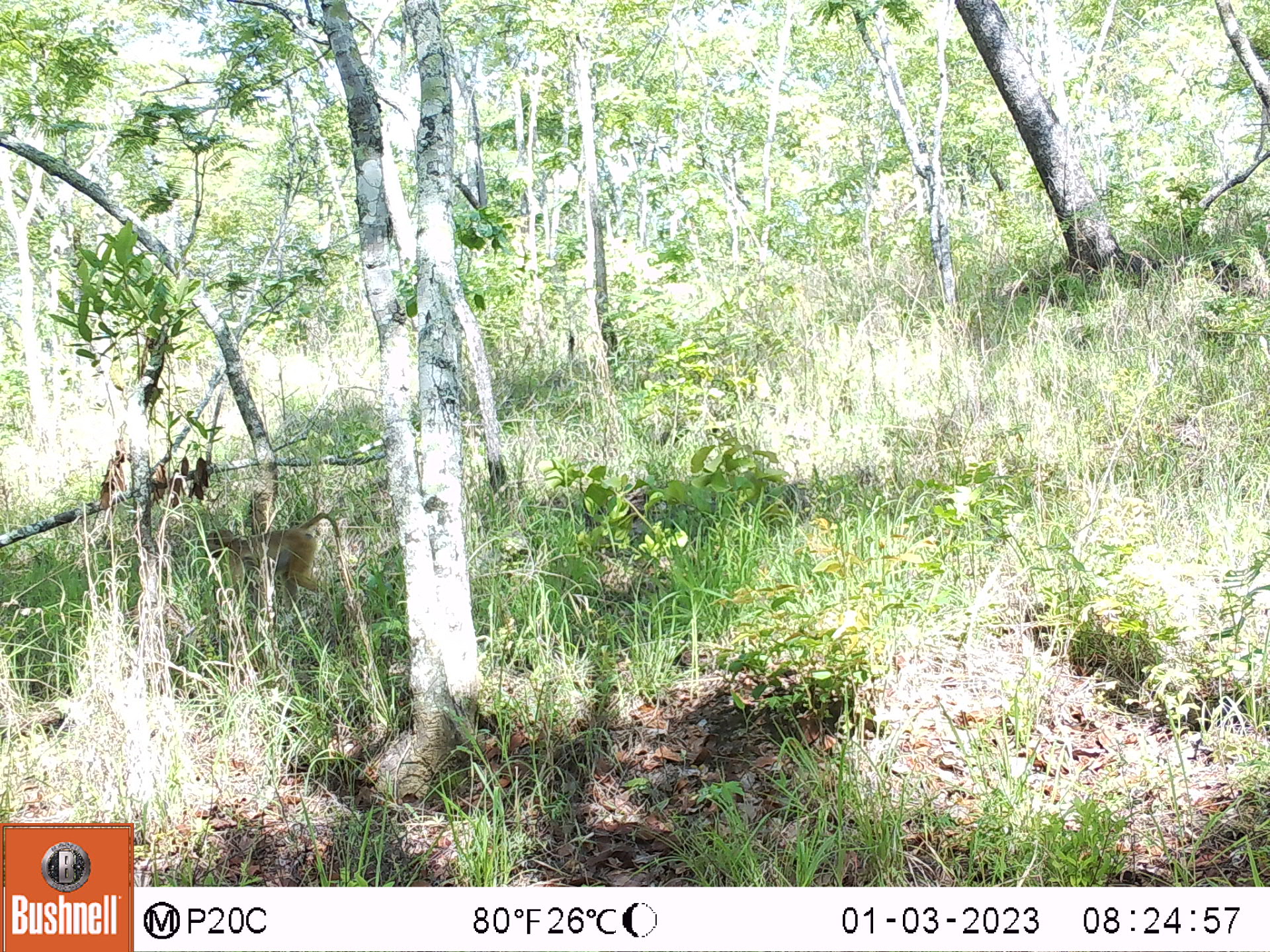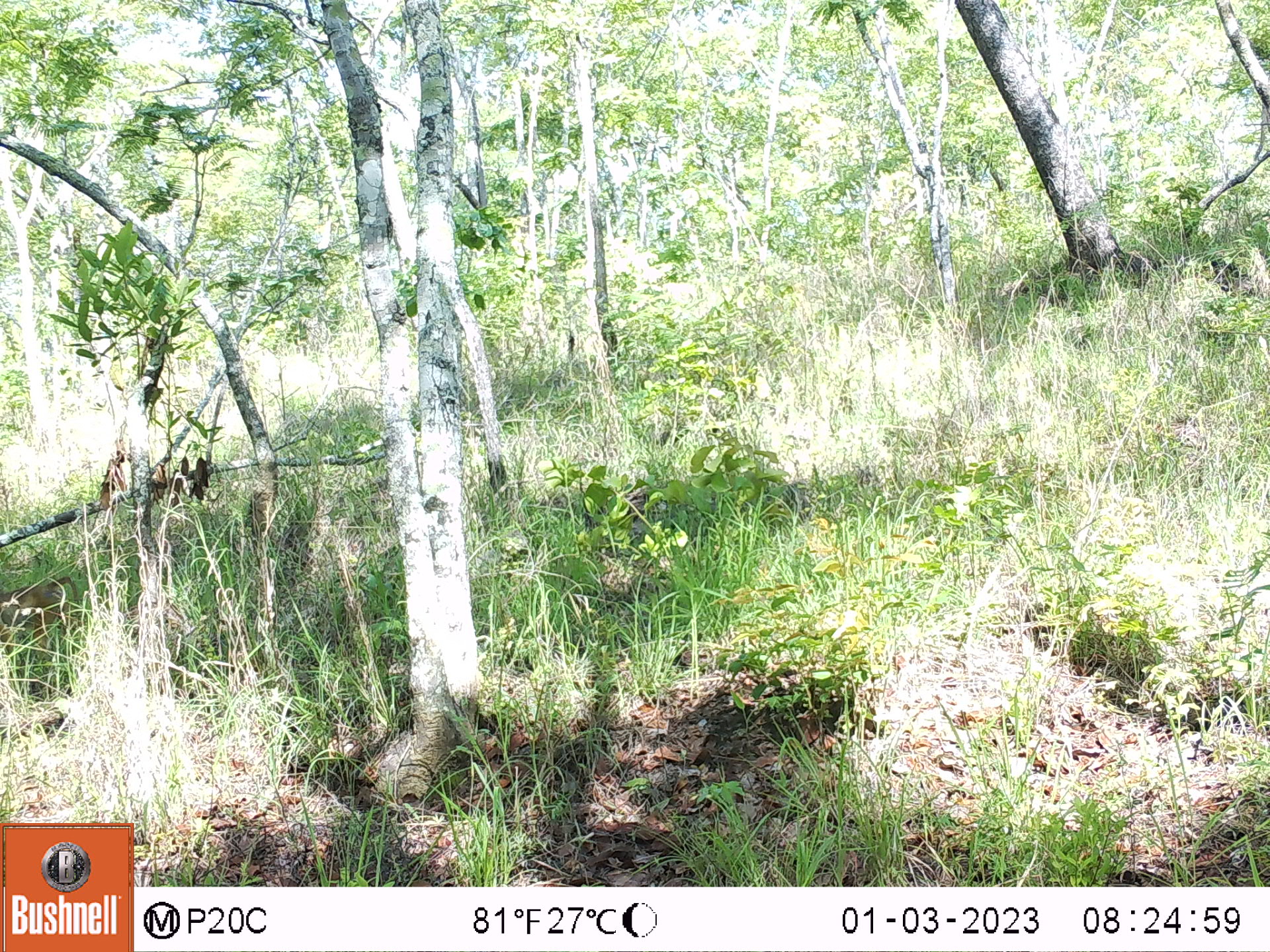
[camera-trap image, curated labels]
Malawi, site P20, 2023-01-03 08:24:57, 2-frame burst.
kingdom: Animalia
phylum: Chordata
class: Mammalia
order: Primates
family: Cercopithecidae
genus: Papio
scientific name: Papio cynocephalus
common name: yellow baboon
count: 1